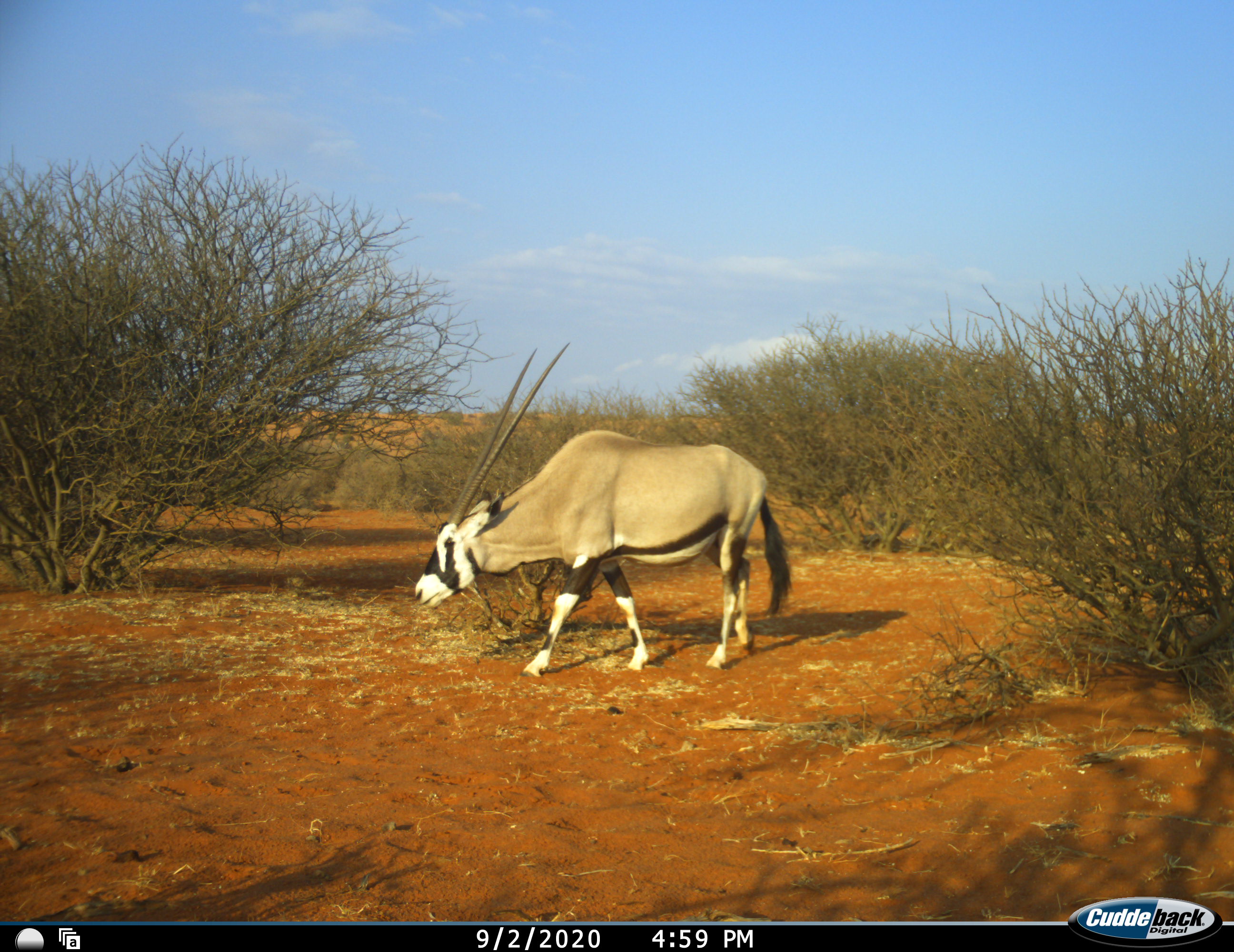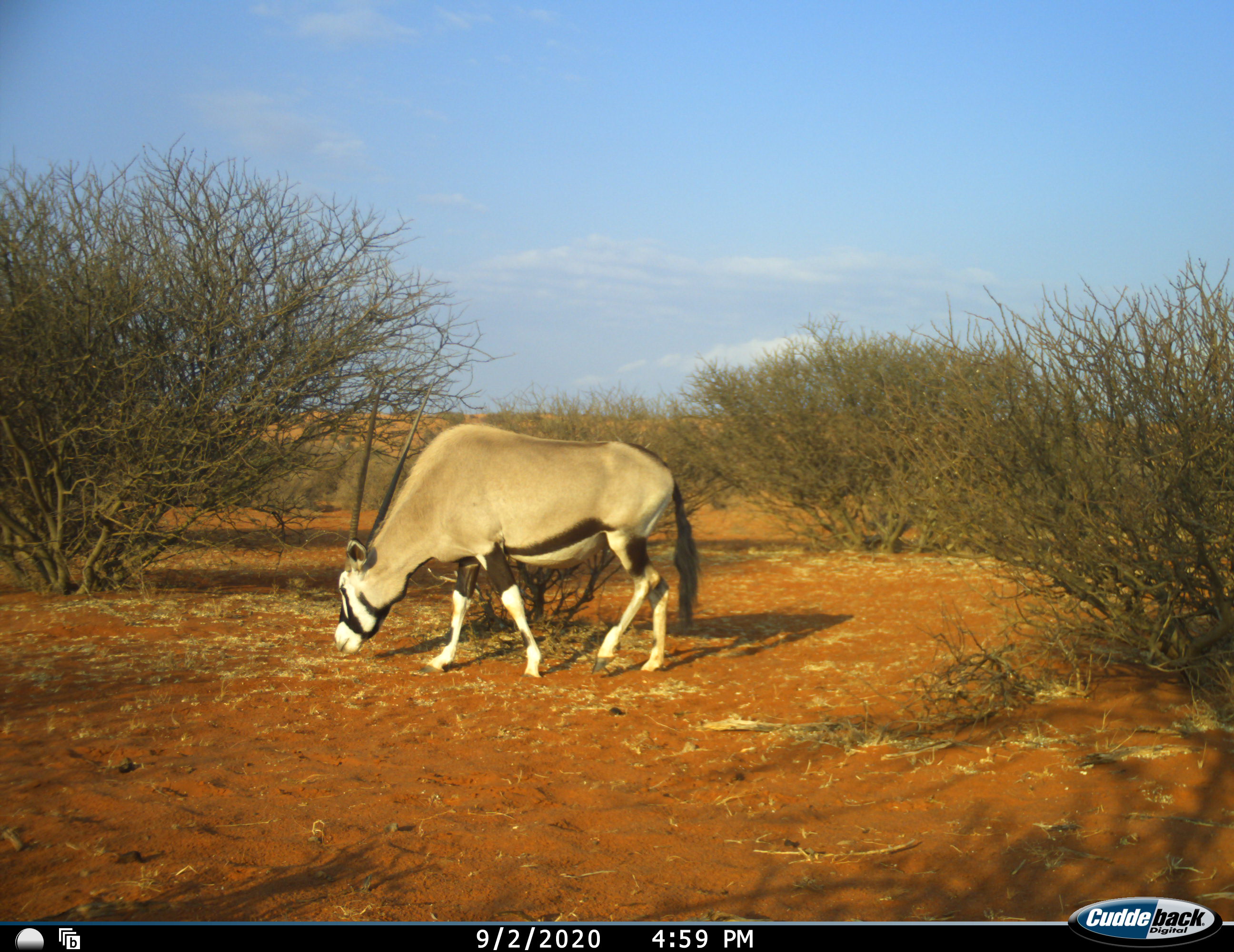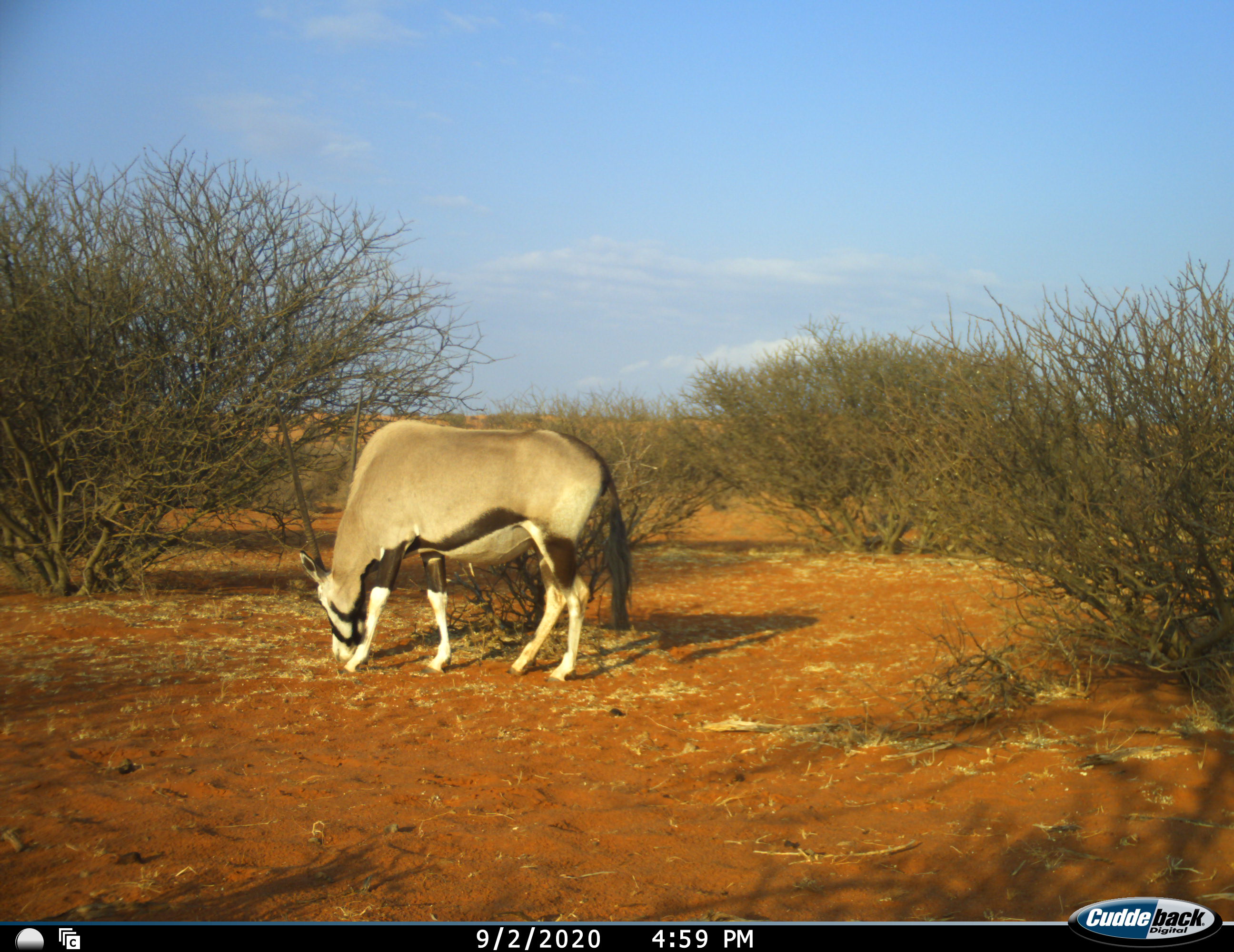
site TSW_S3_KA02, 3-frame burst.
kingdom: Animalia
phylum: Chordata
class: Mammalia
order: Artiodactyla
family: Bovidae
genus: Oryx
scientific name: Oryx gazella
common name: gemsbok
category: oryx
Oryx (gemsbok) (Oryx gazella), count 1. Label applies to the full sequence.